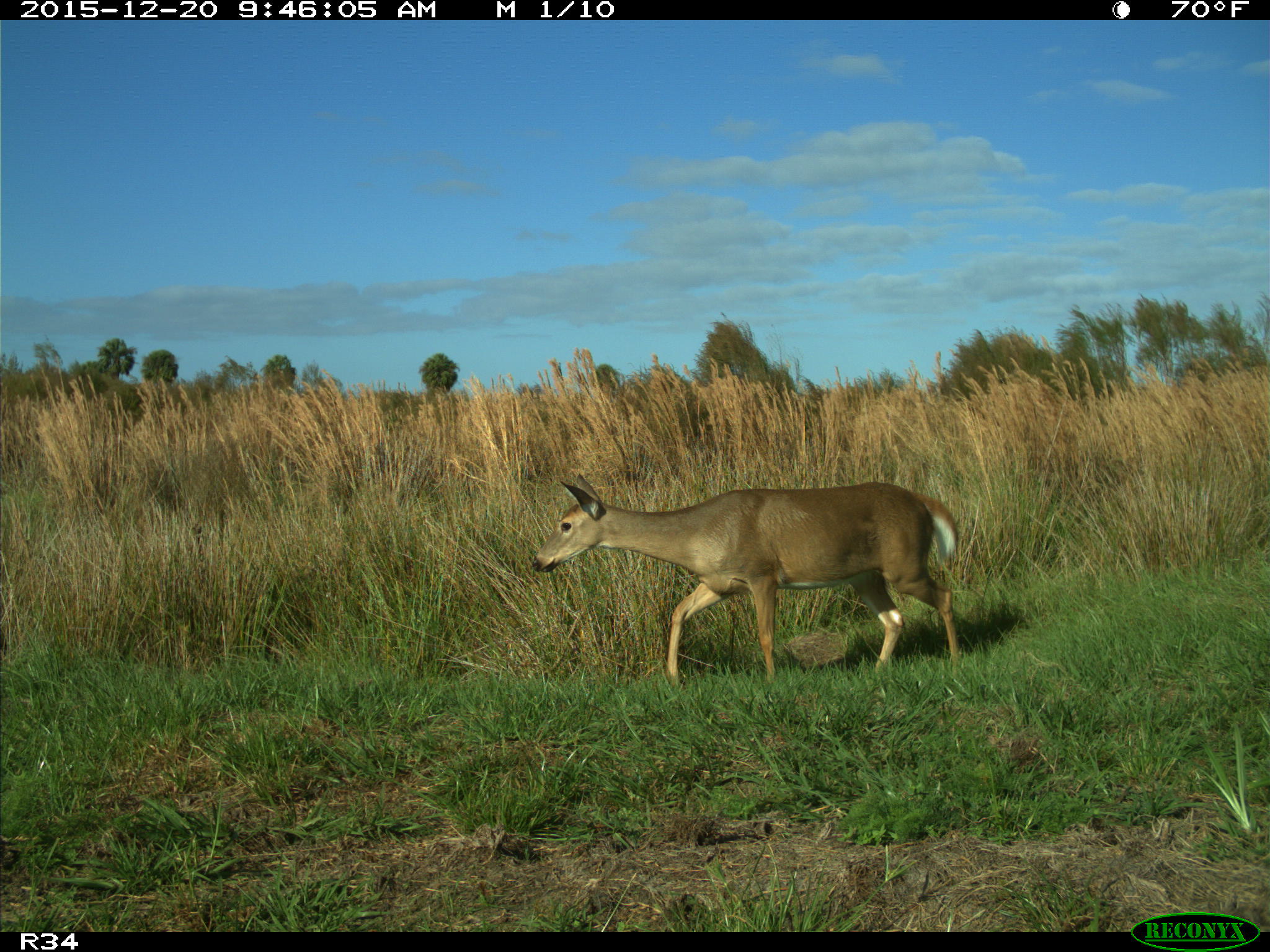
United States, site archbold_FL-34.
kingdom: Animalia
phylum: Chordata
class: Mammalia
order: Artiodactyla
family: Cervidae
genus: Odocoileus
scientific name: Odocoileus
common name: deer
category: unidentified deer